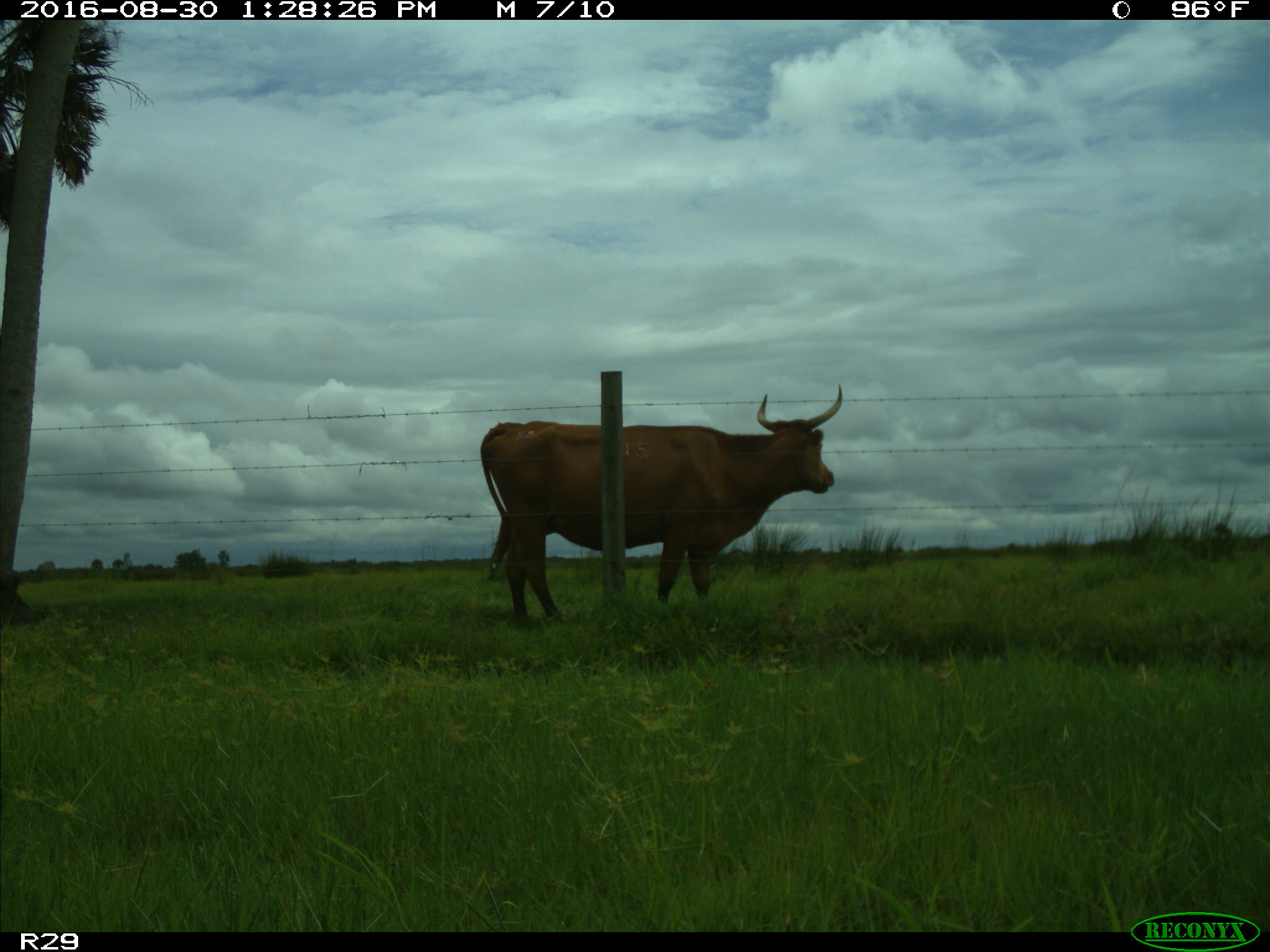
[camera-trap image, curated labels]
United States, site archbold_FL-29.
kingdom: Animalia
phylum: Chordata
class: Mammalia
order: Artiodactyla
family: Bovidae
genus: Bos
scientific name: Bos taurus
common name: domestic cow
Bos taurus (domestic cow).